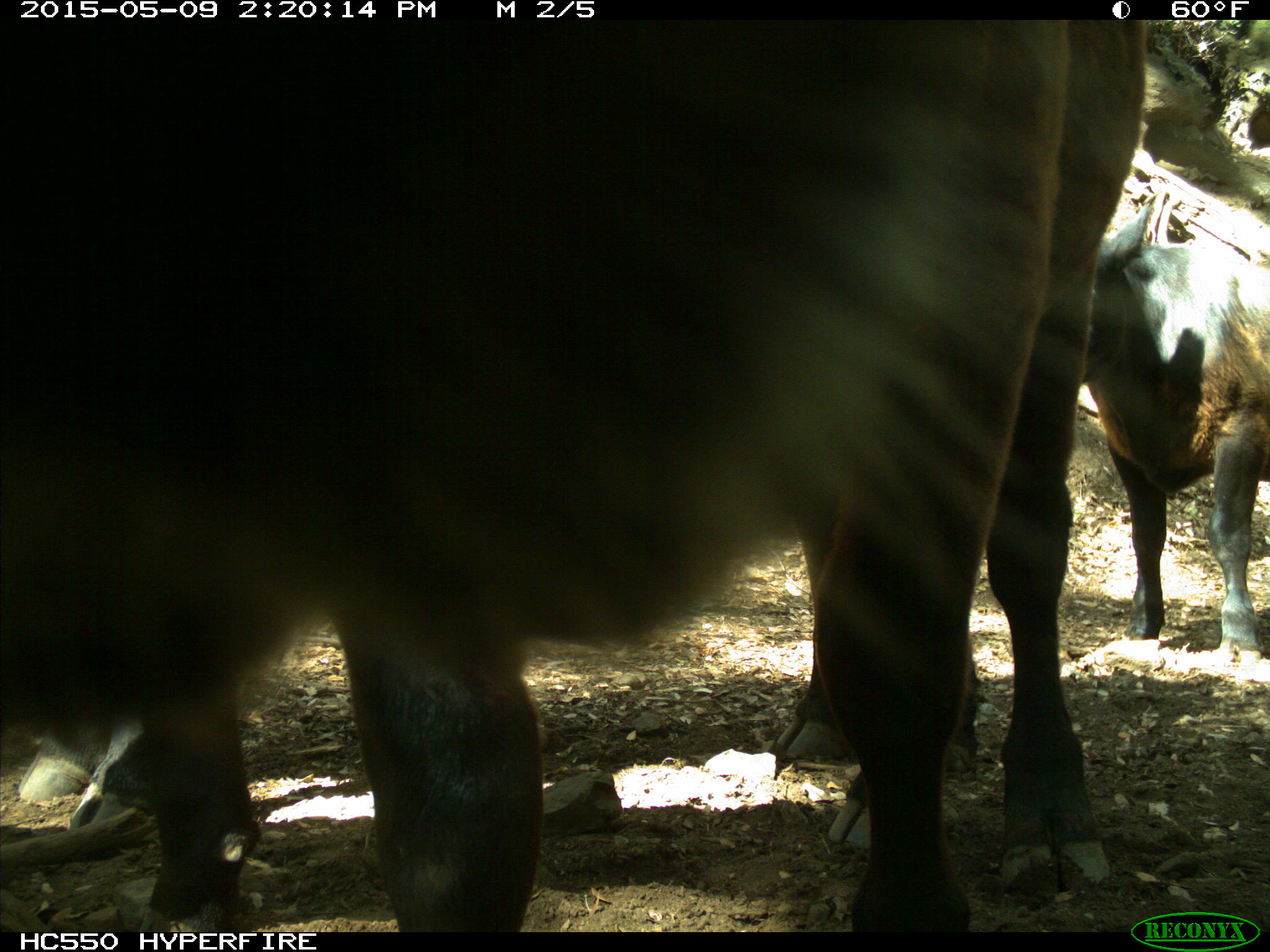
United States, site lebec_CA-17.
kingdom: Animalia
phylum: Chordata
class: Mammalia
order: Artiodactyla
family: Bovidae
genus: Bos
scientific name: Bos taurus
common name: domestic cow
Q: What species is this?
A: Bos taurus (domestic cow).